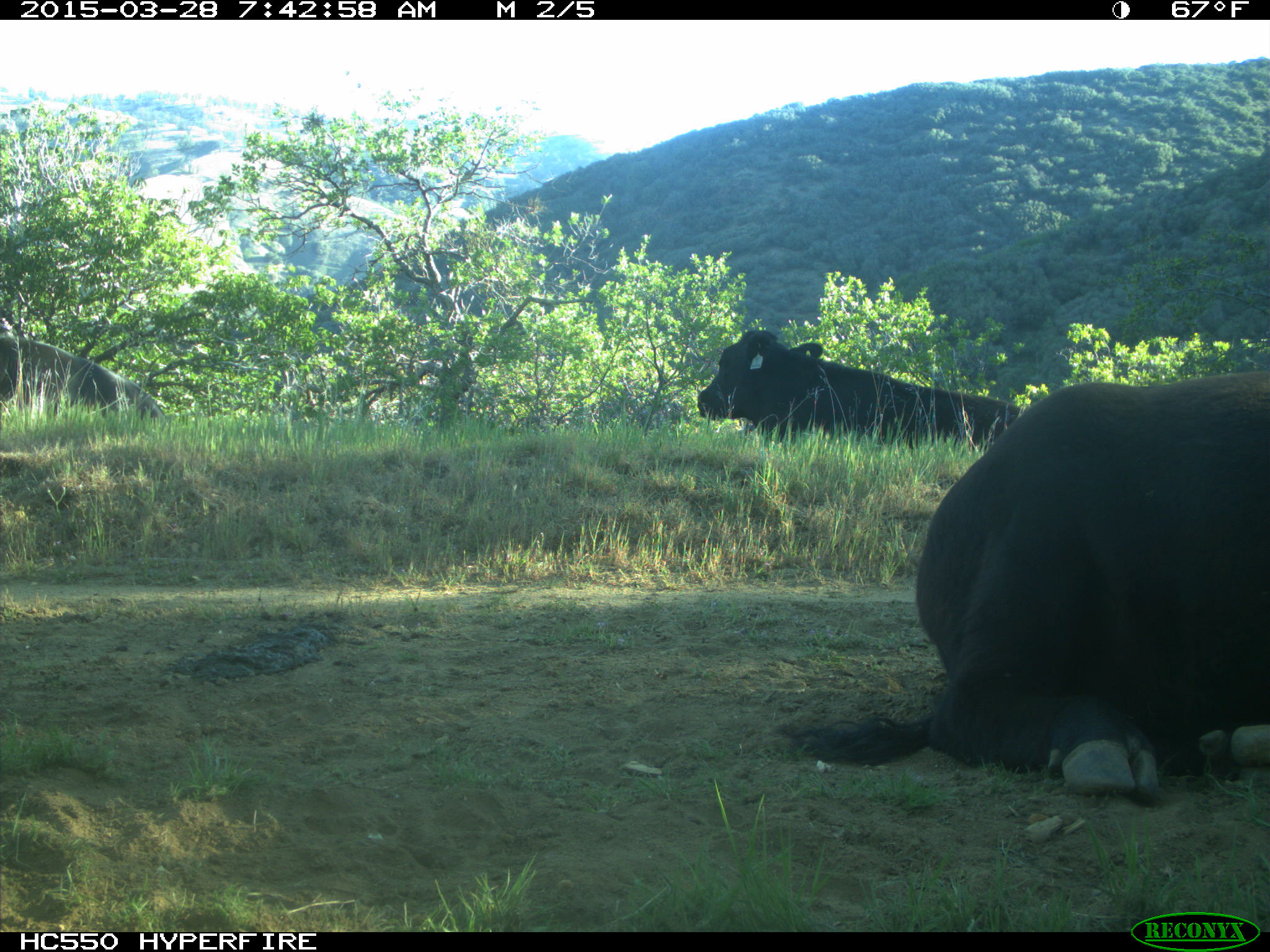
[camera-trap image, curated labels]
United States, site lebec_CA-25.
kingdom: Animalia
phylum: Chordata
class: Mammalia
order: Artiodactyla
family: Bovidae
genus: Bos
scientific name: Bos taurus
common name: domestic cow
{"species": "Bos taurus (domestic cow)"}